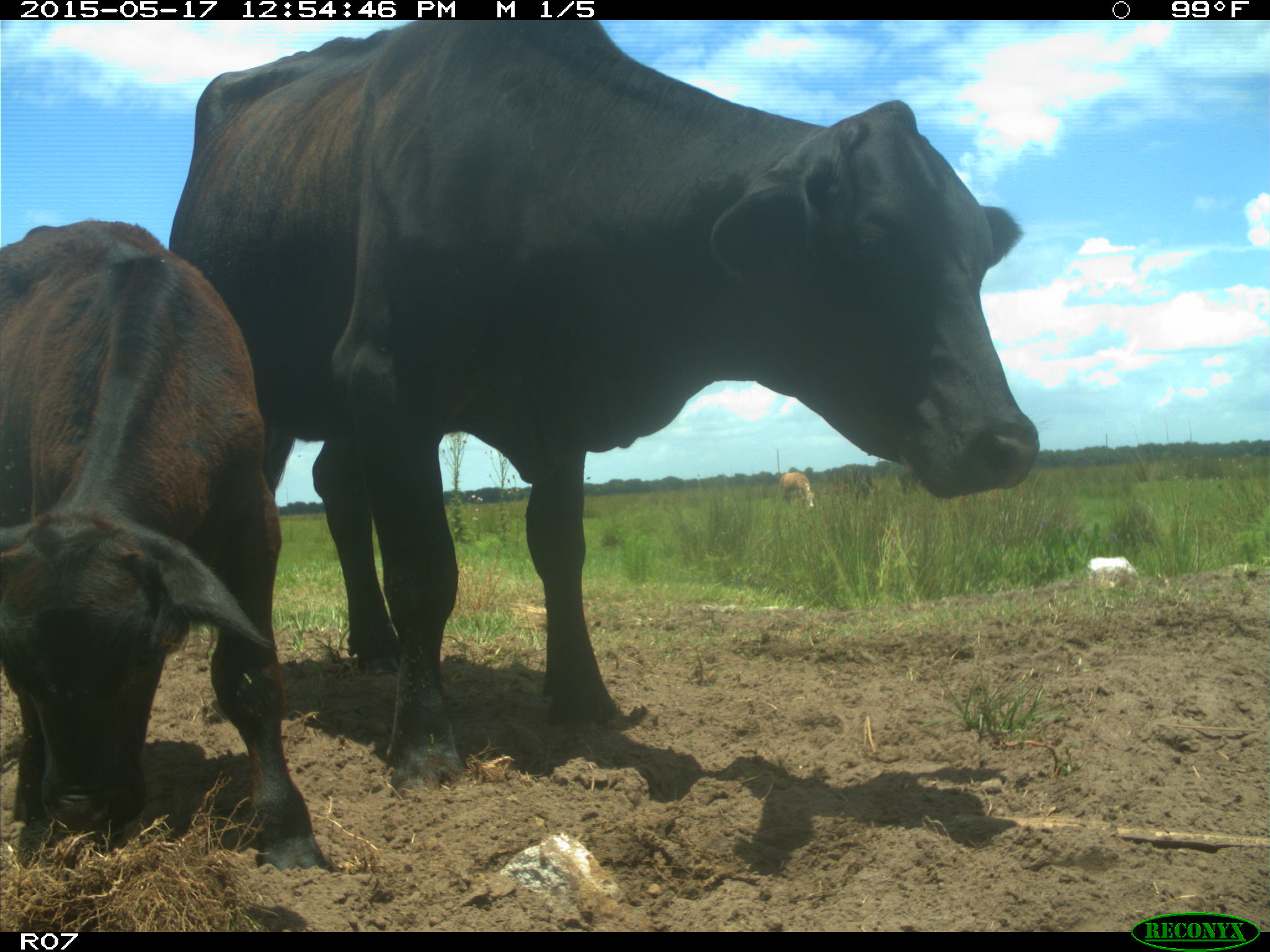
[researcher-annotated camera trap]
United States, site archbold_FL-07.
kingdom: Animalia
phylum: Chordata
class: Mammalia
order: Artiodactyla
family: Bovidae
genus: Bos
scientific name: Bos taurus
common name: domestic cow